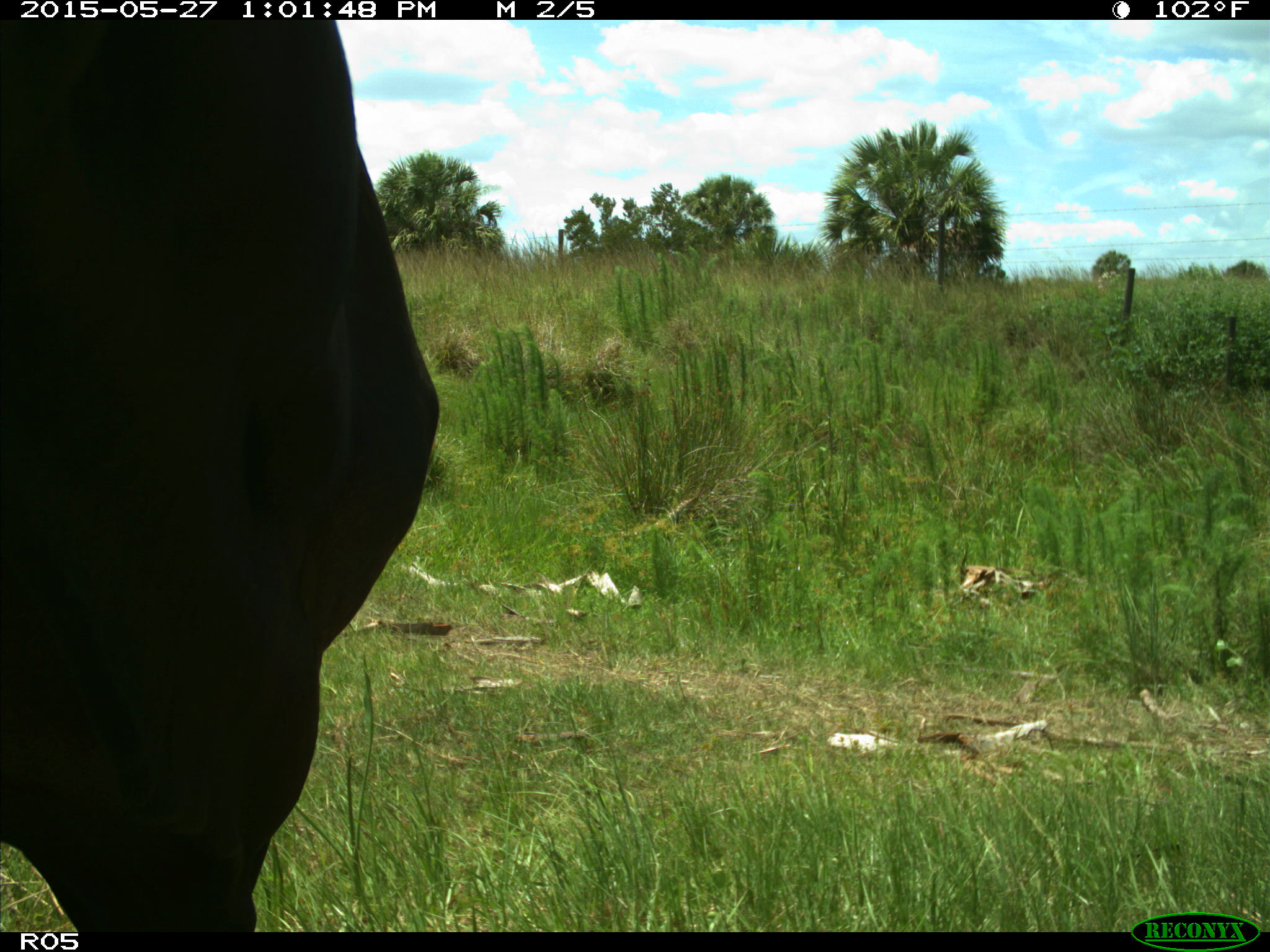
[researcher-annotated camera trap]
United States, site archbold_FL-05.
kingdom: Animalia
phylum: Chordata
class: Mammalia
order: Artiodactyla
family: Bovidae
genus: Bos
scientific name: Bos taurus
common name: domestic cow